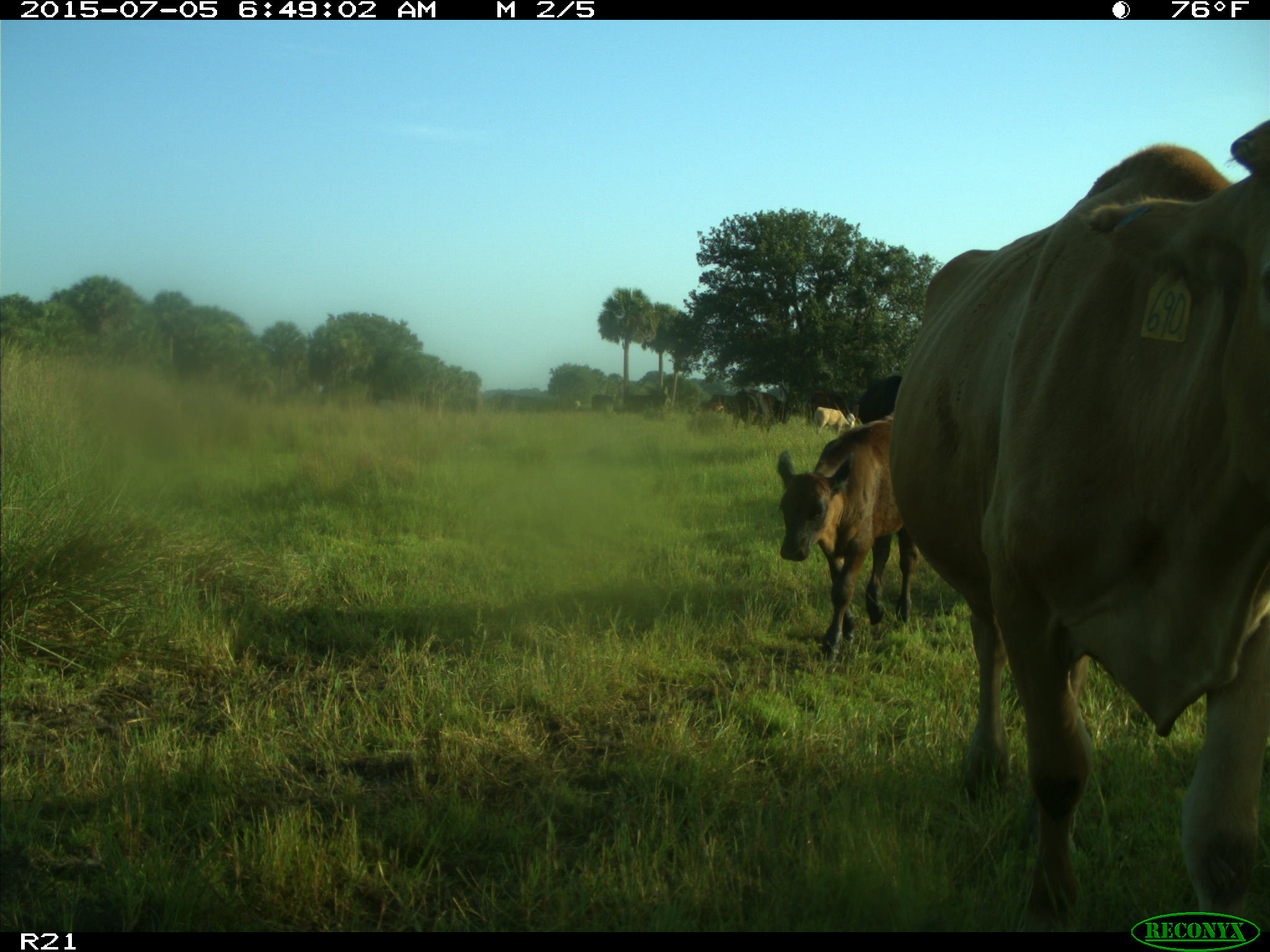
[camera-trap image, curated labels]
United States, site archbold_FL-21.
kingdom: Animalia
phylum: Chordata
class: Mammalia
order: Artiodactyla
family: Bovidae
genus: Bos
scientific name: Bos taurus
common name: domestic cow